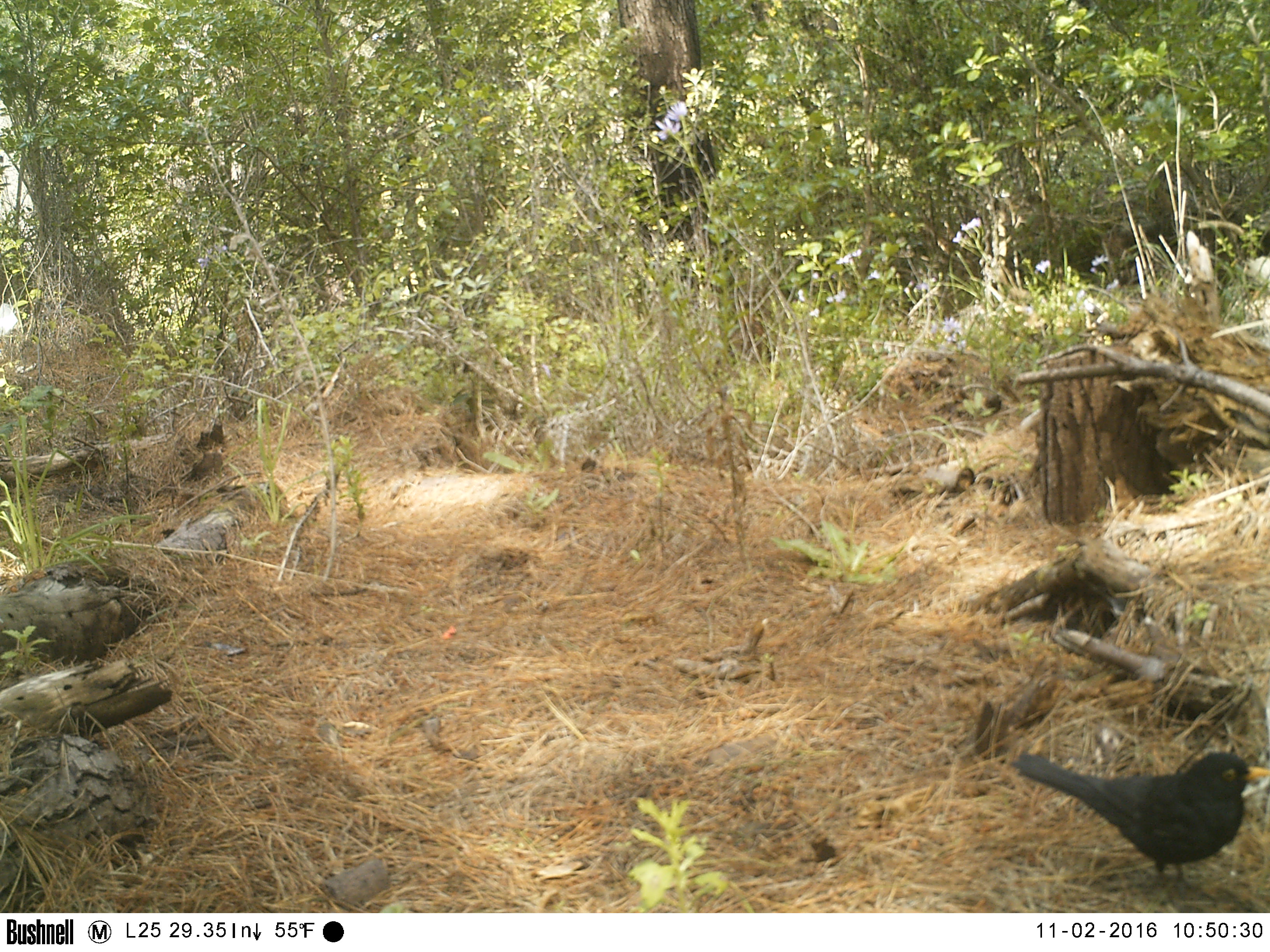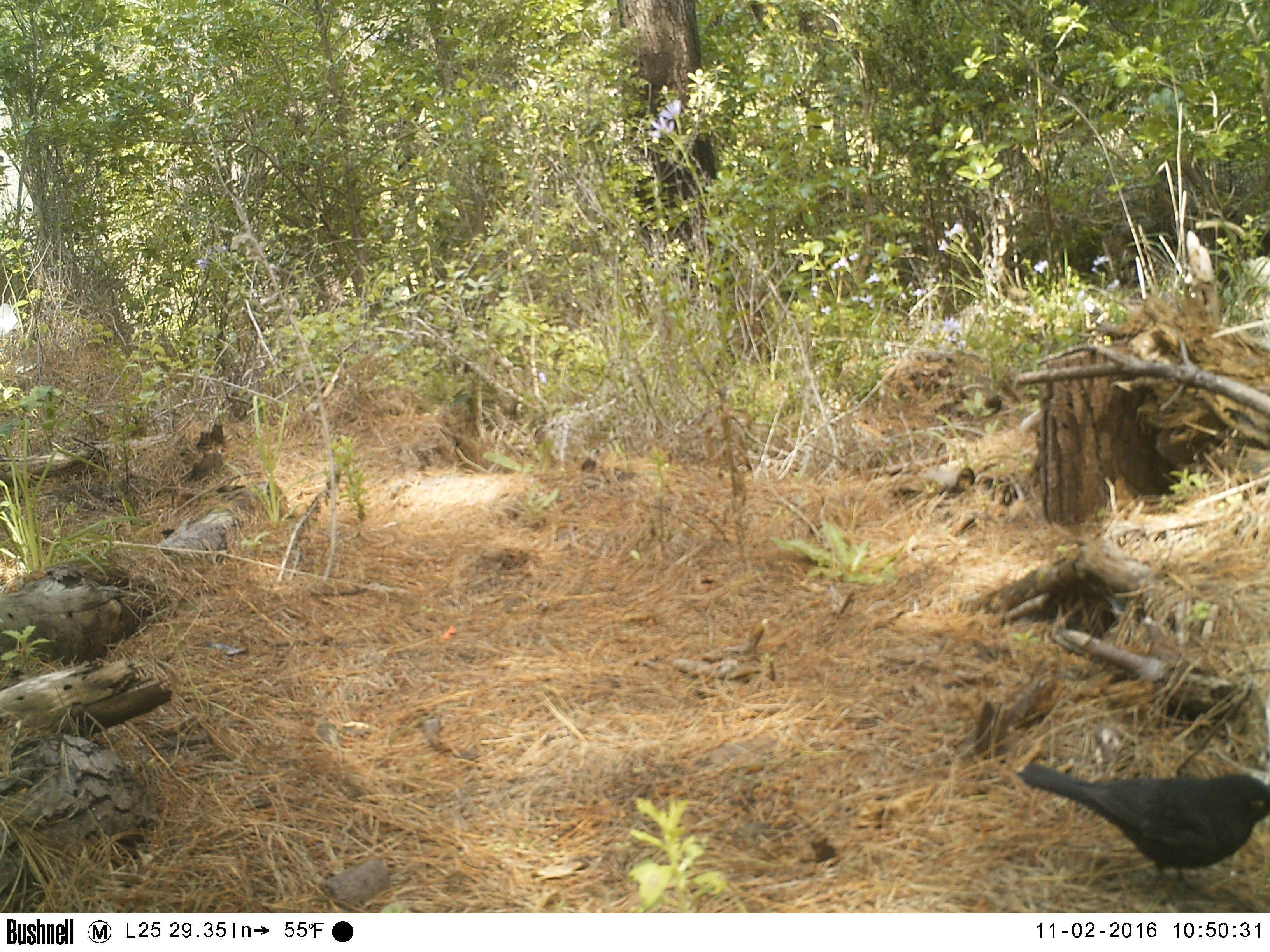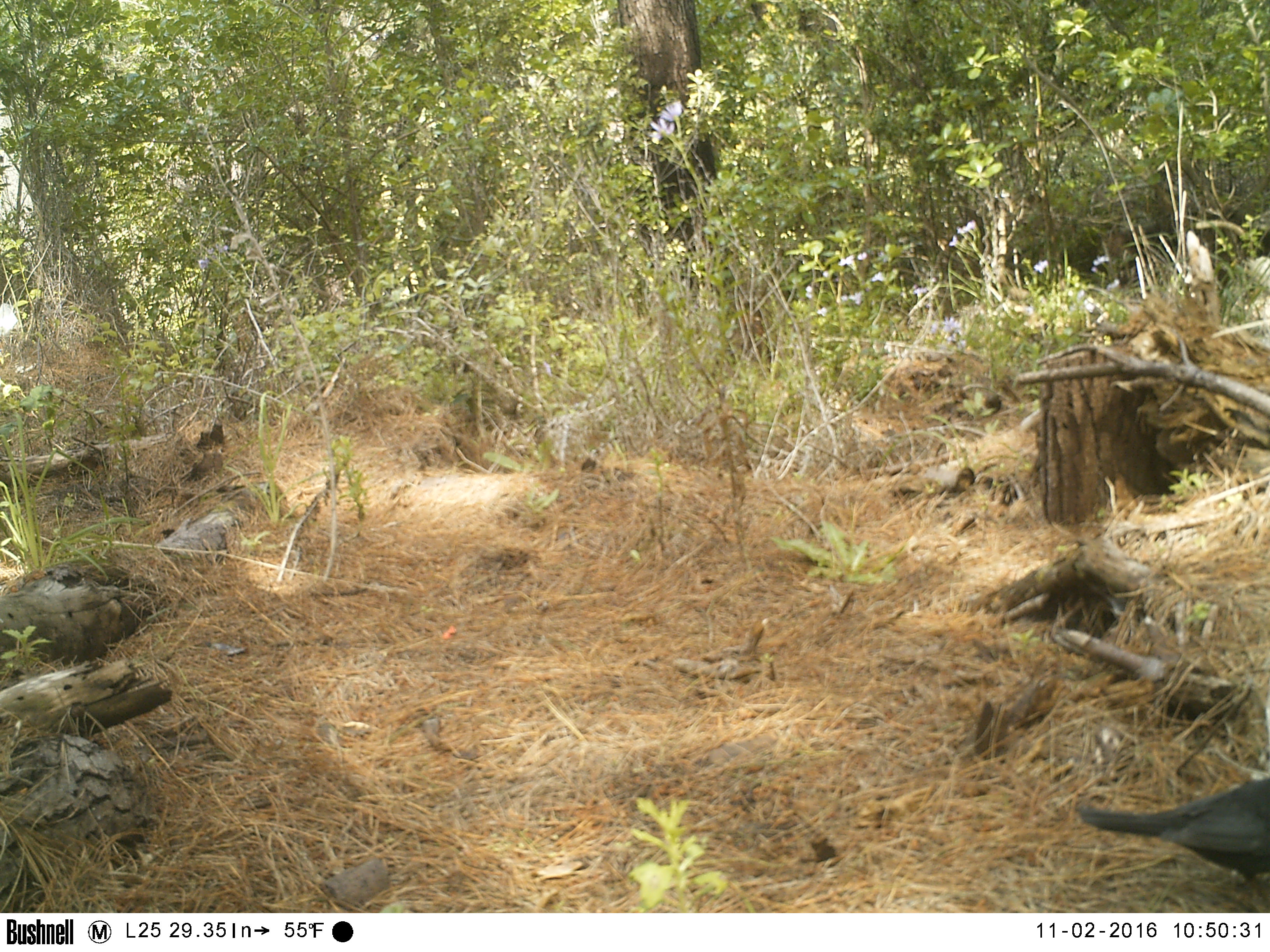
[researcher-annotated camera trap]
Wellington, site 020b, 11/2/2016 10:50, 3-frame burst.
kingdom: Animalia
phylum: Chordata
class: Aves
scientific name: Aves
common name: bird